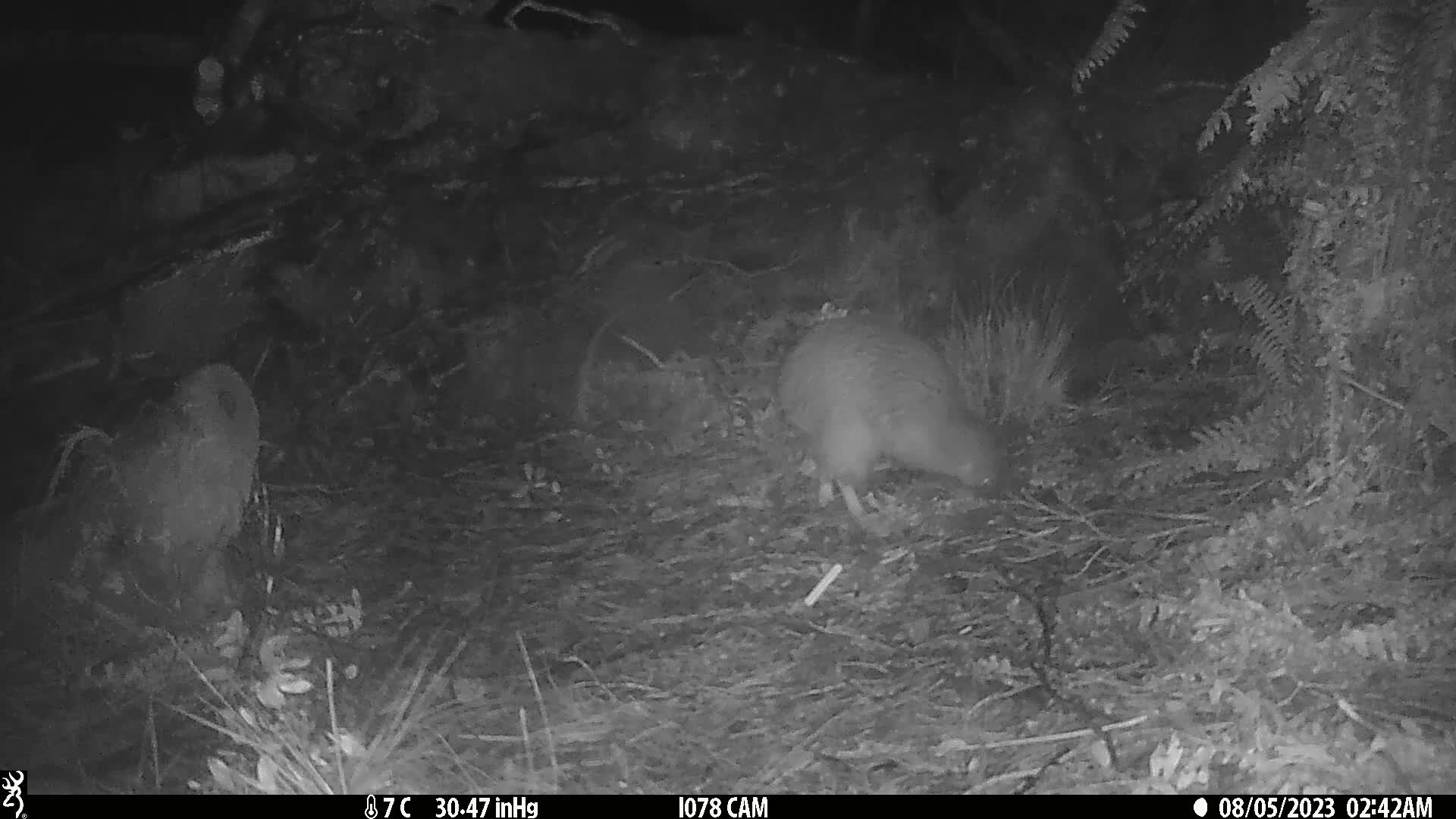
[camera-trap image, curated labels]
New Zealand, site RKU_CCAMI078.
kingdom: Animalia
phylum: Chordata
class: Aves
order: Apterygiformes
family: Apterygidae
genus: Apteryx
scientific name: Apteryx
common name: kiwi